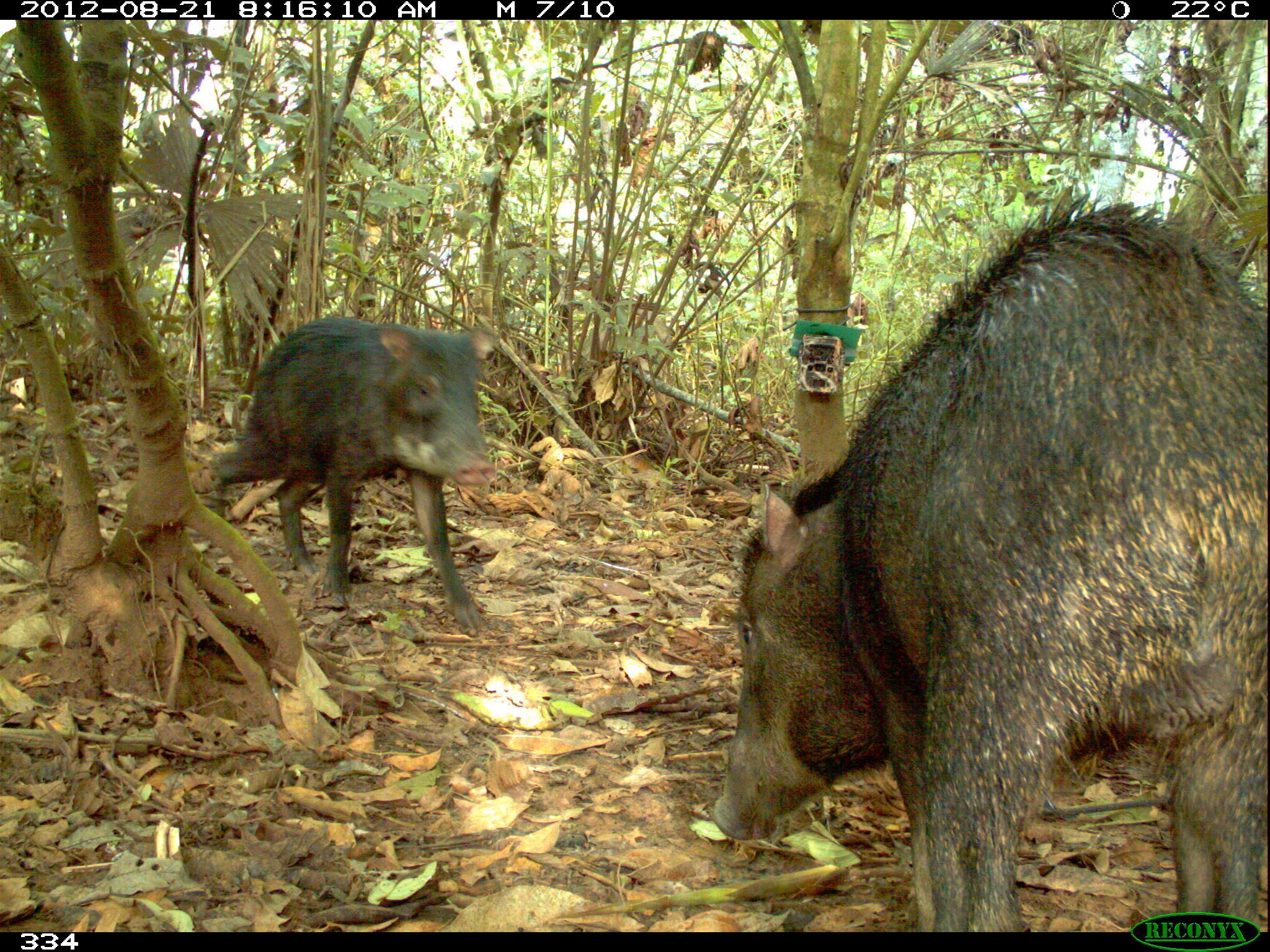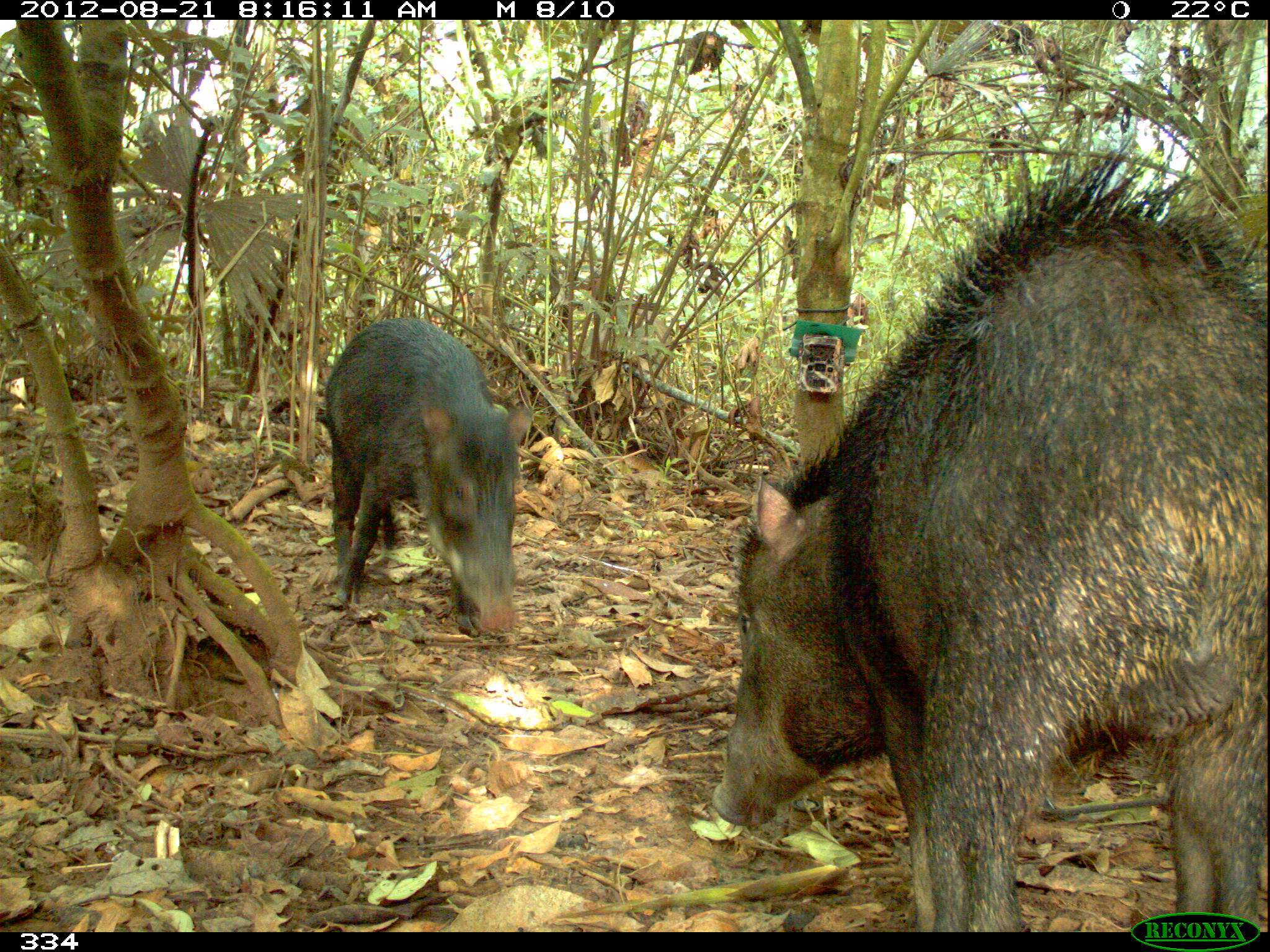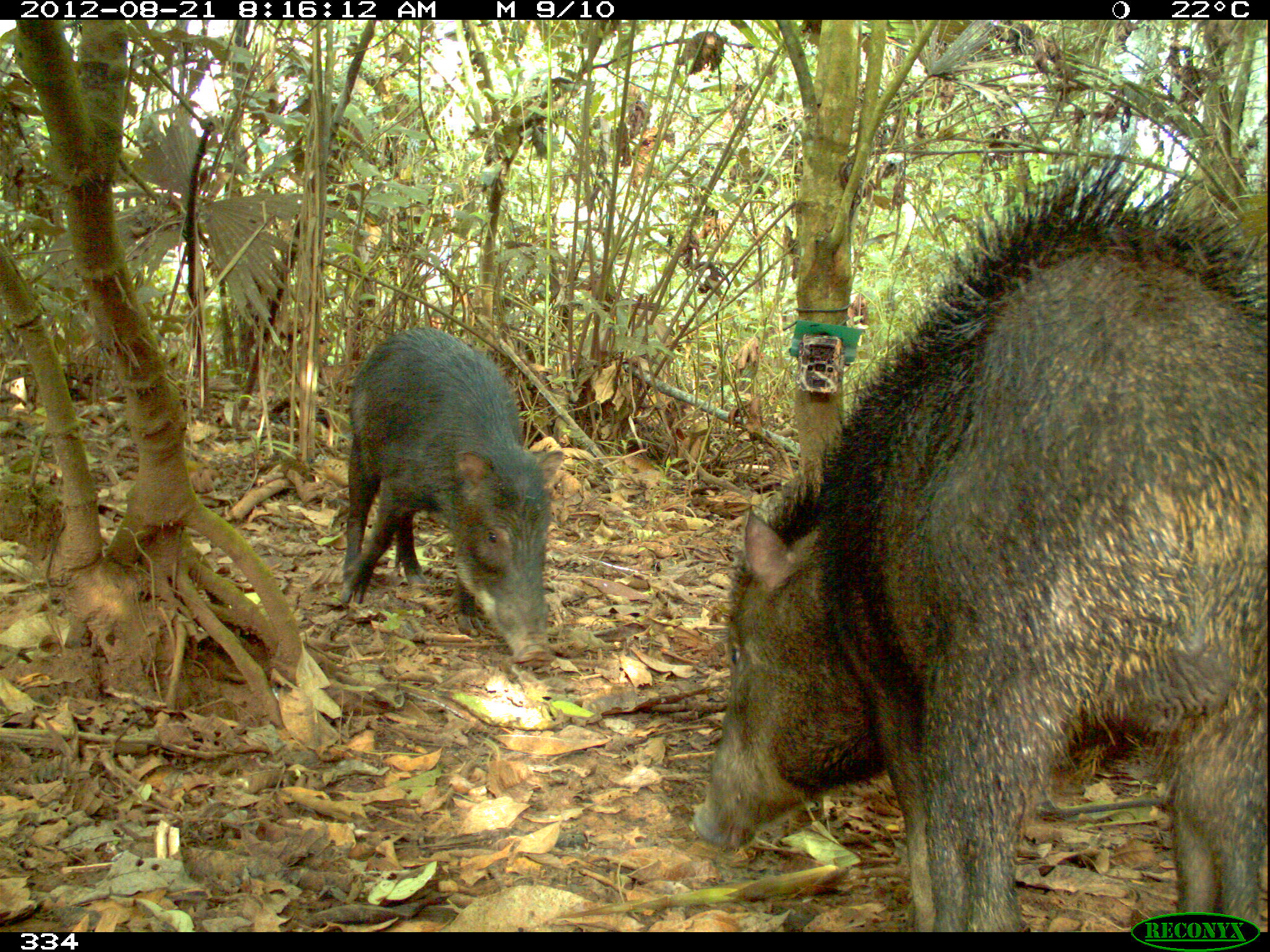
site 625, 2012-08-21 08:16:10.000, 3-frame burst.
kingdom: Animalia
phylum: Chordata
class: Mammalia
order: Artiodactyla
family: Tayassuidae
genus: Tayassu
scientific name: Tayassu pecari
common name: white-lipped peccary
Tayassu pecari (white-lipped peccary).